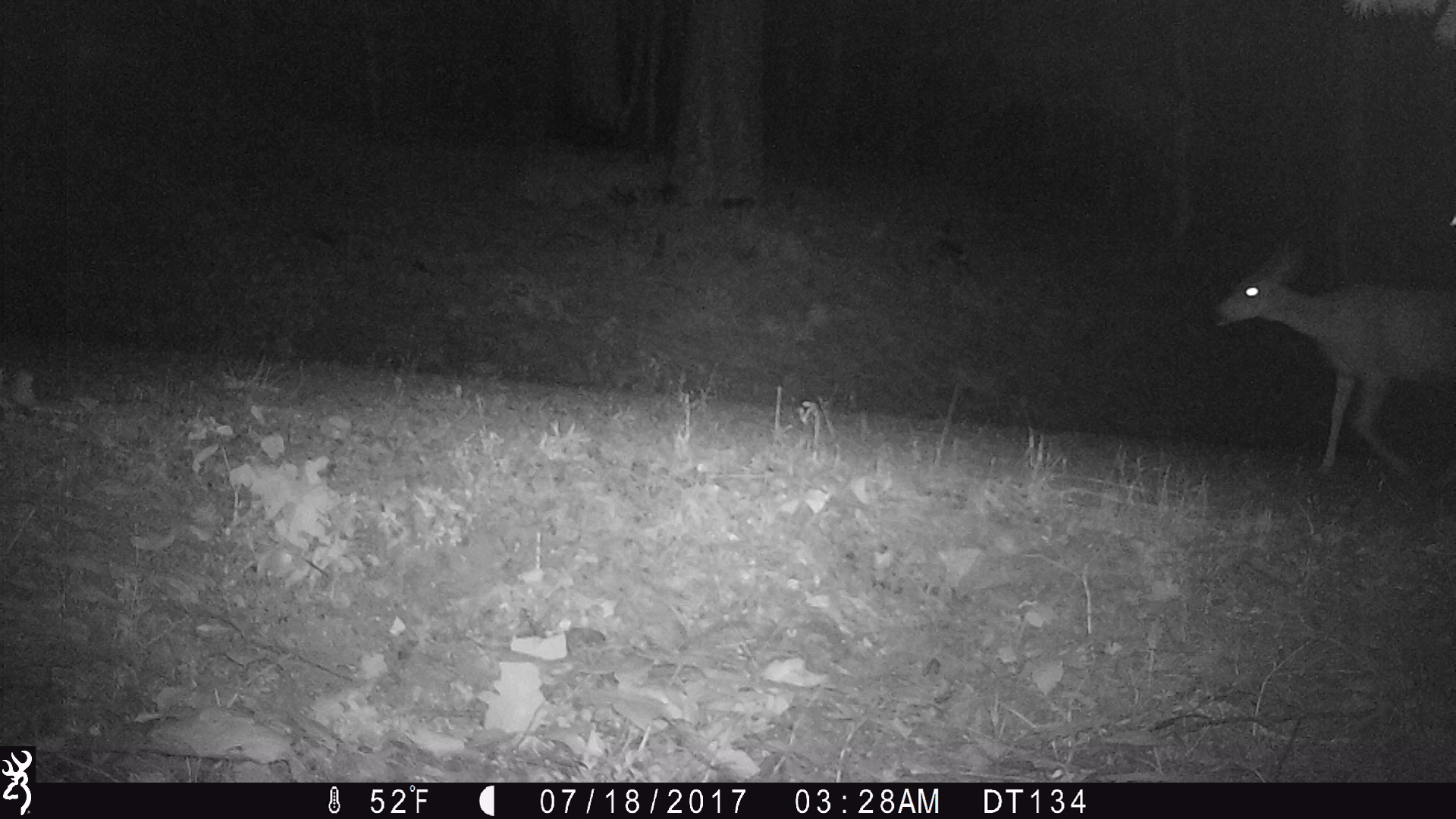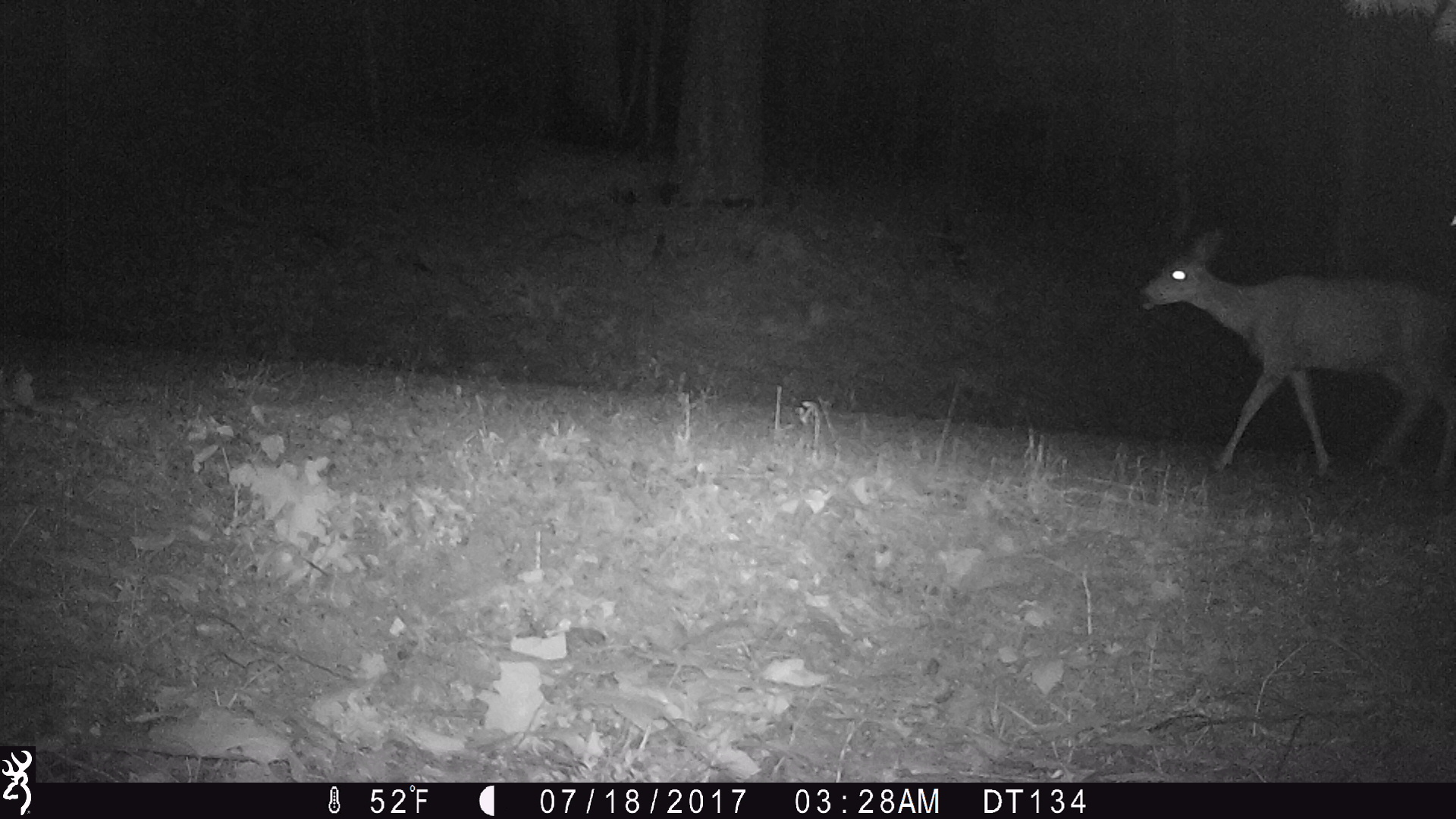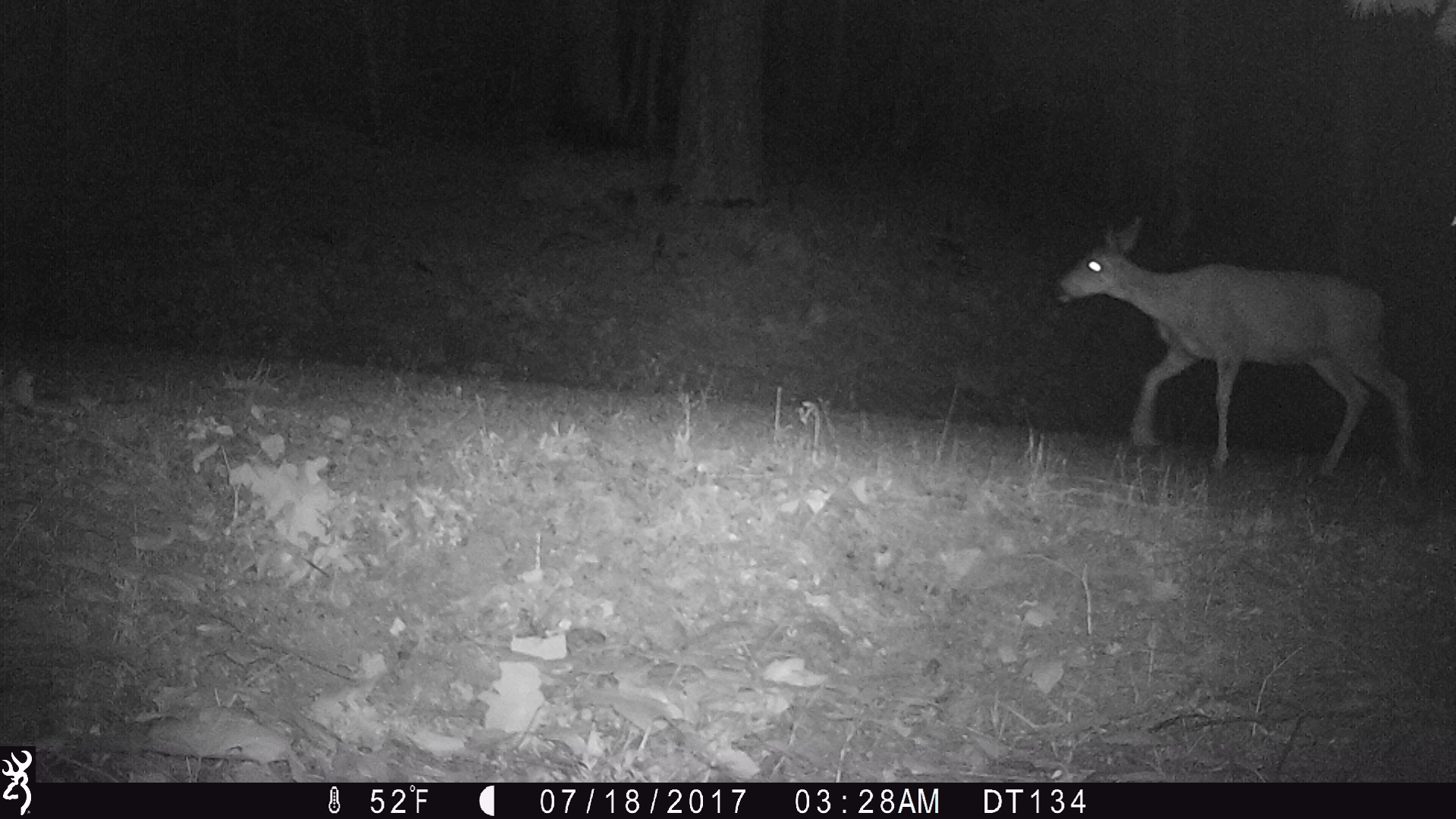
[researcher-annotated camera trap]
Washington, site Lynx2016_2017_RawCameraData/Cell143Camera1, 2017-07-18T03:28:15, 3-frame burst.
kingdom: Animalia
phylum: Chordata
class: Mammalia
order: Artiodactyla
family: Cervidae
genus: Odocoileus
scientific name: Odocoileus hemionus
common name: mule deer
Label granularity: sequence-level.